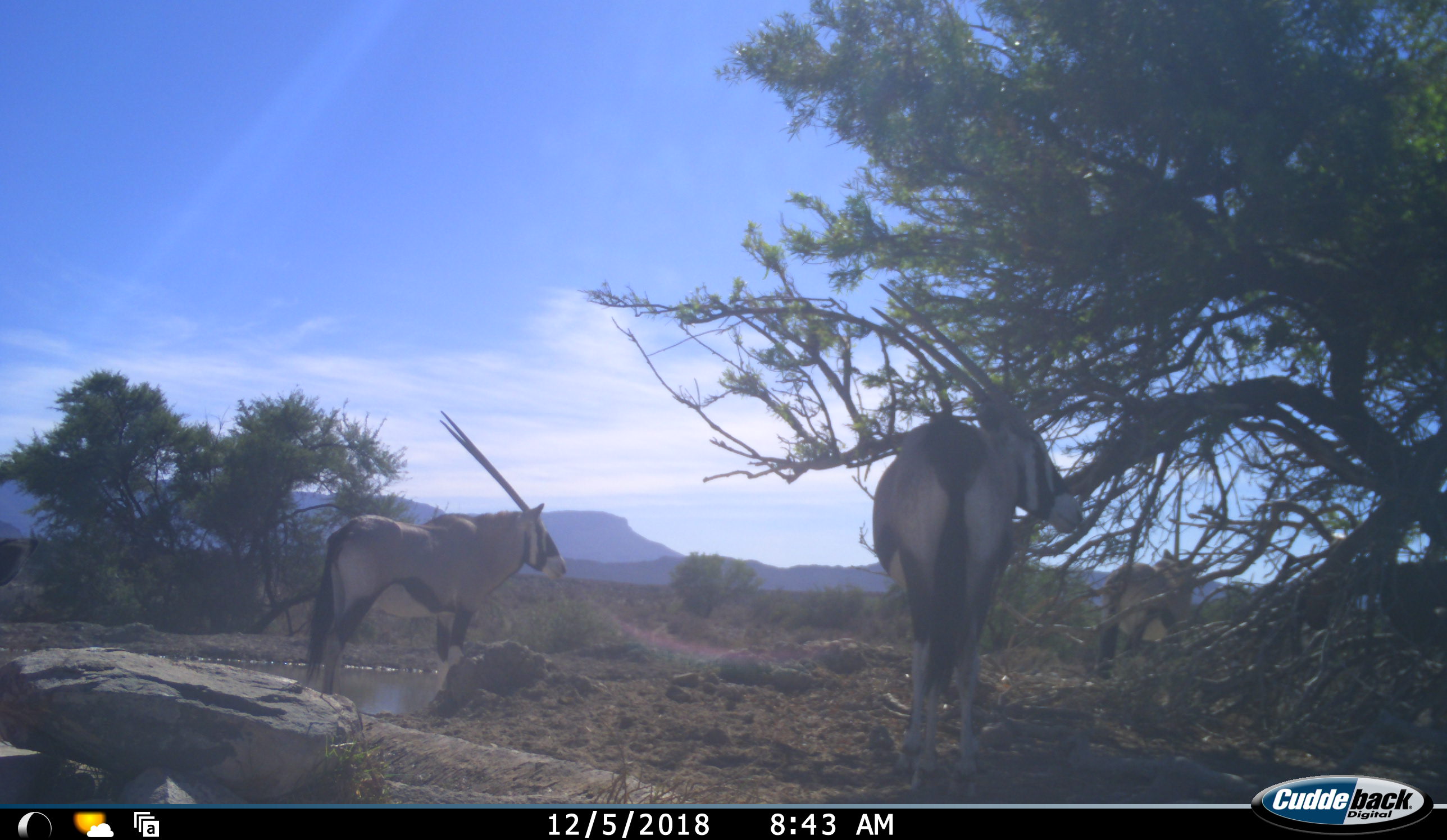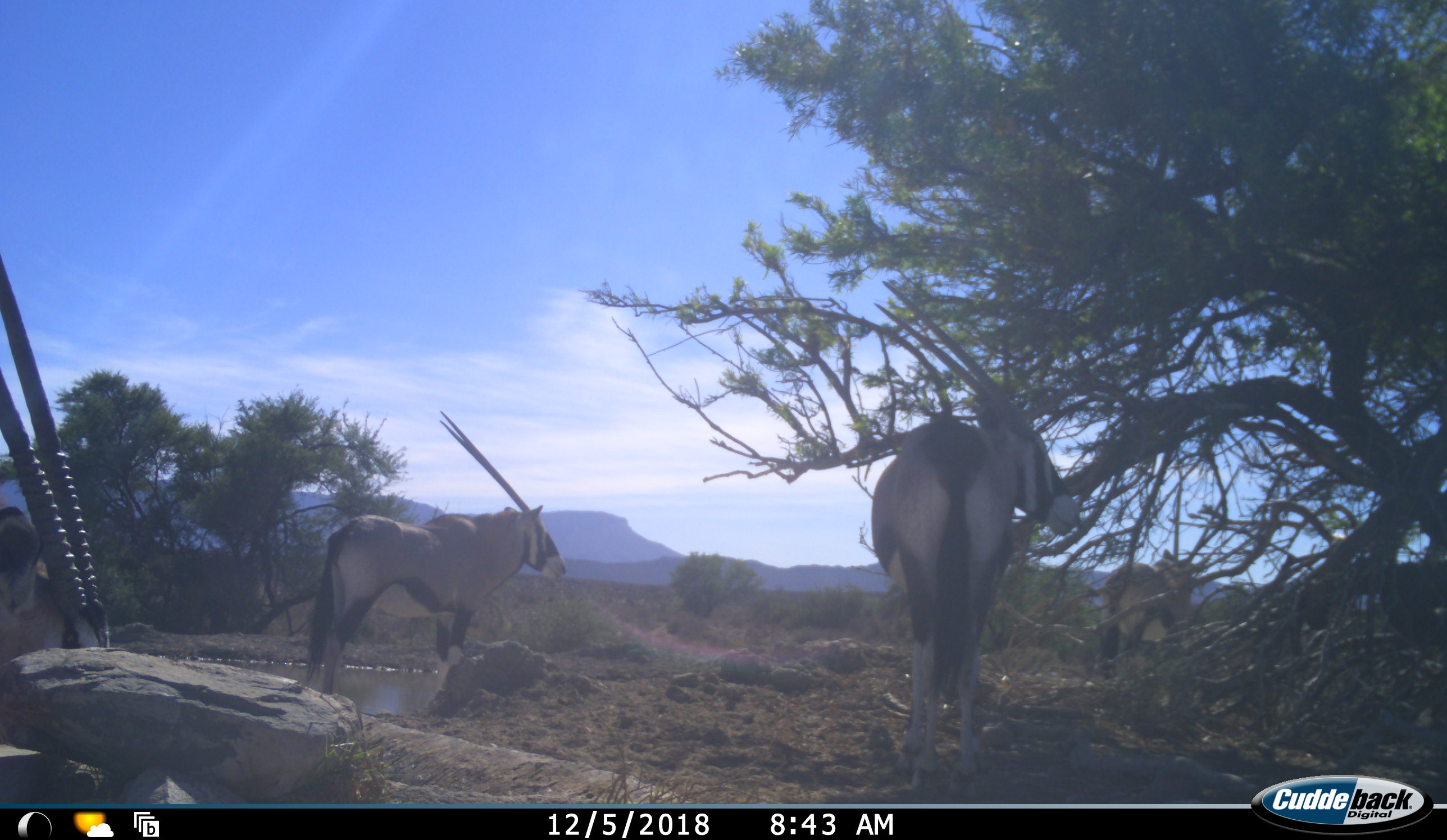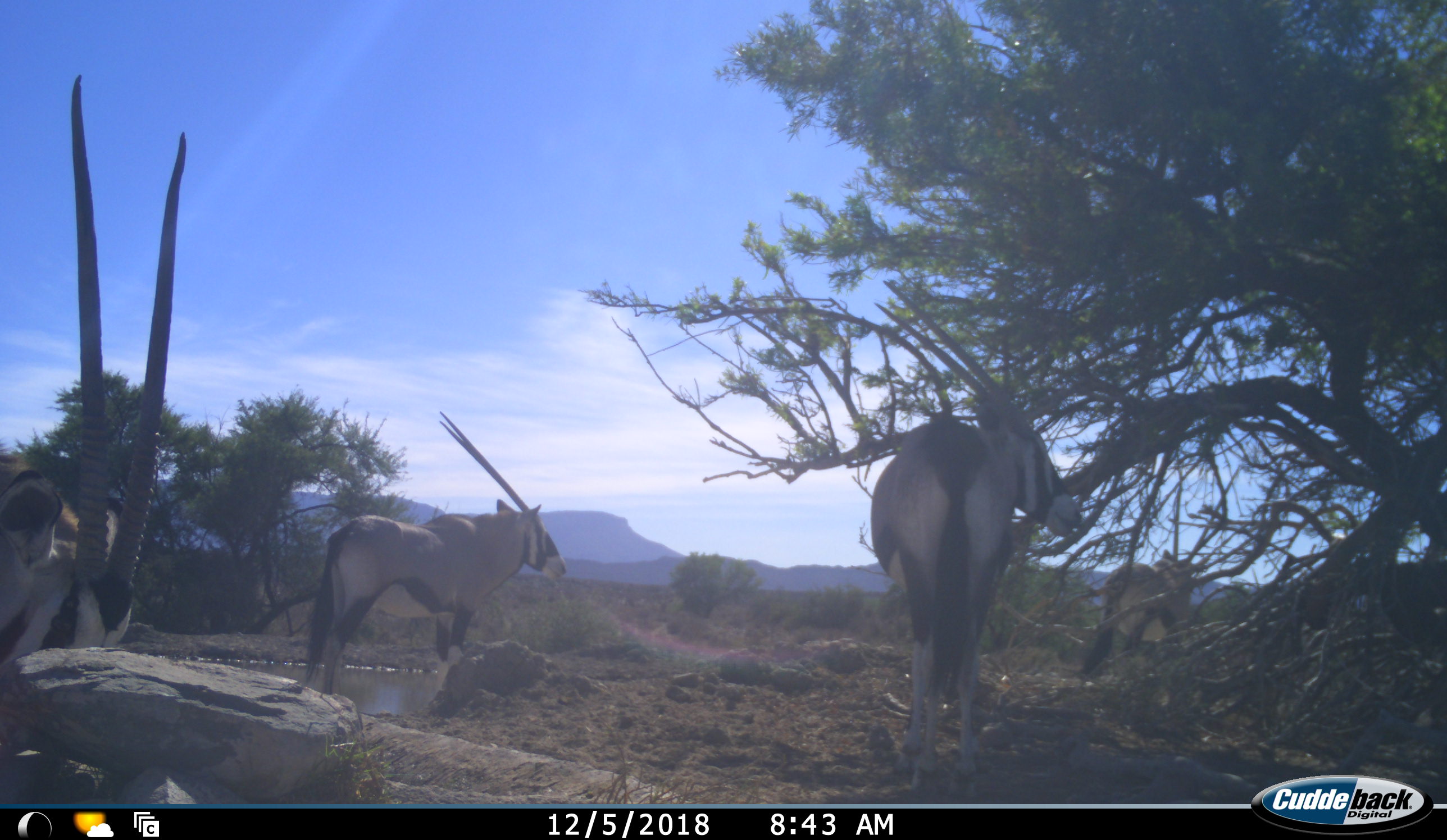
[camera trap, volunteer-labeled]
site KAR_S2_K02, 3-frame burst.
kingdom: Animalia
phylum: Chordata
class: Mammalia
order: Artiodactyla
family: Bovidae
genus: Oryx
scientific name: Oryx gazella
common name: gemsbok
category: oryx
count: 4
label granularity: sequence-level